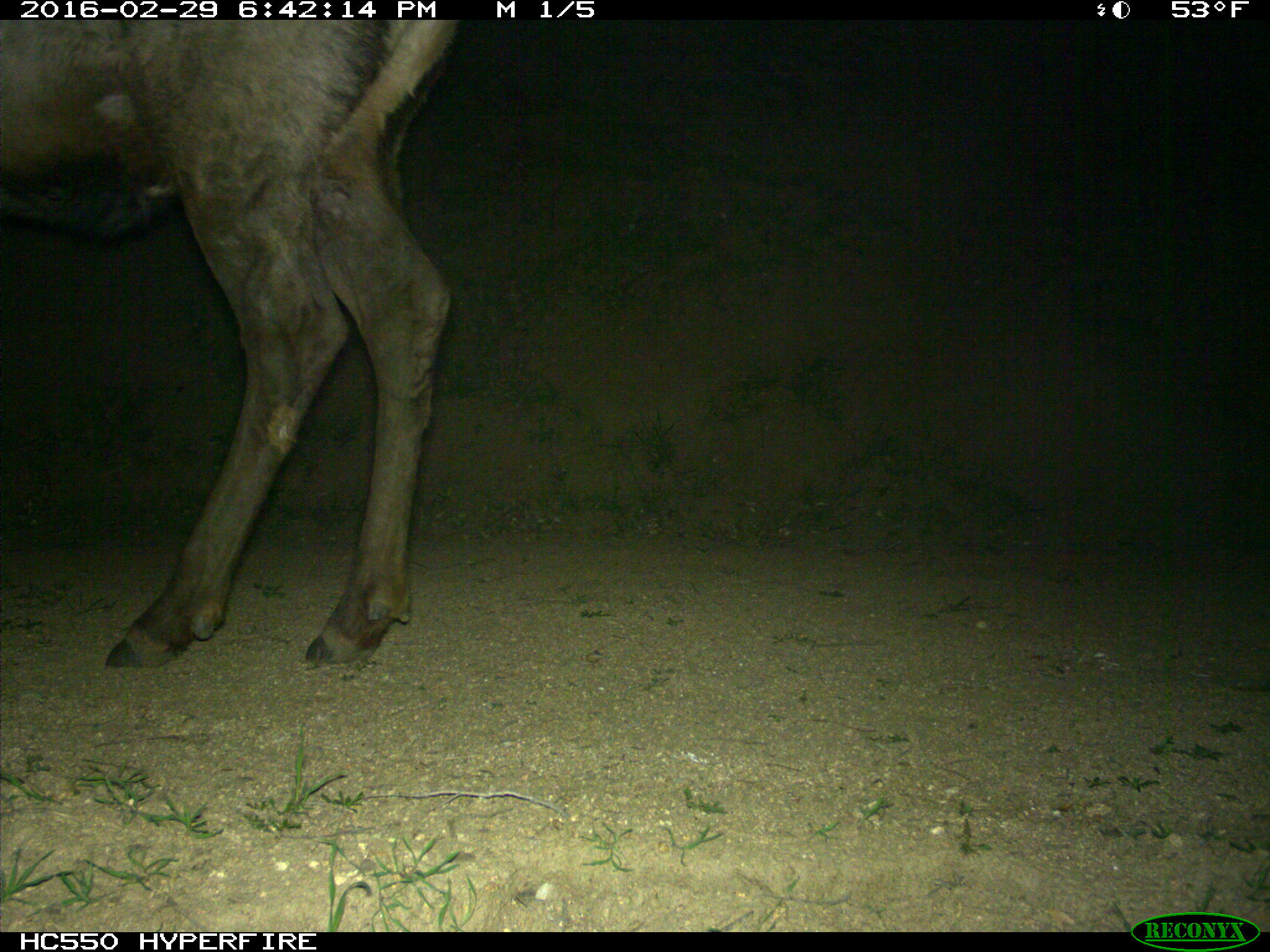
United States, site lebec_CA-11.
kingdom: Animalia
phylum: Chordata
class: Mammalia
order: Artiodactyla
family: Cervidae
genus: Cervus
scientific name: Cervus canadensis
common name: elk